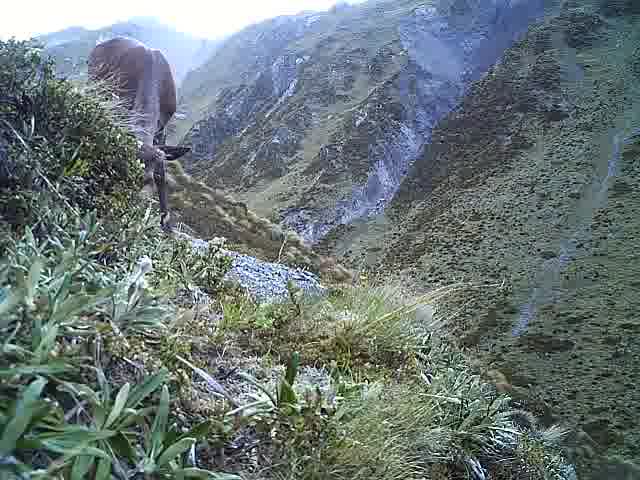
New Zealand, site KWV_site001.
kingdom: Animalia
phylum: Chordata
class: Mammalia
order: Artiodactyla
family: Cervidae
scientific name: Cervidae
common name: deer